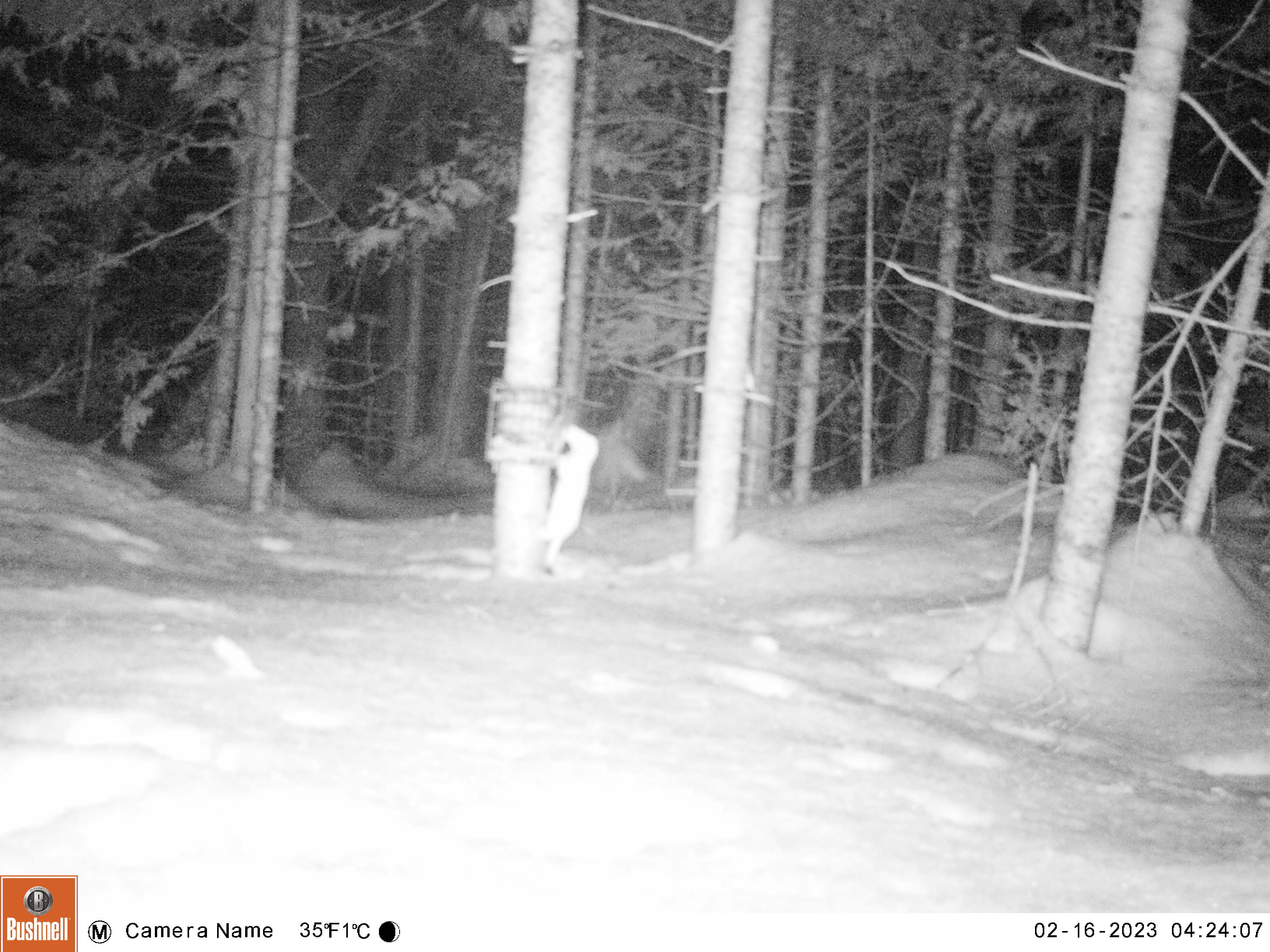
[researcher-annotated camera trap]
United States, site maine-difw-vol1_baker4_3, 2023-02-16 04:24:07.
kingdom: Animalia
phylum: Chordata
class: Mammalia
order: Carnivora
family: Mustelidae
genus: Mustela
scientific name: Mustela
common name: weasel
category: weasel sp.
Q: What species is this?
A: Weasel sp. (weasel) (Mustela).